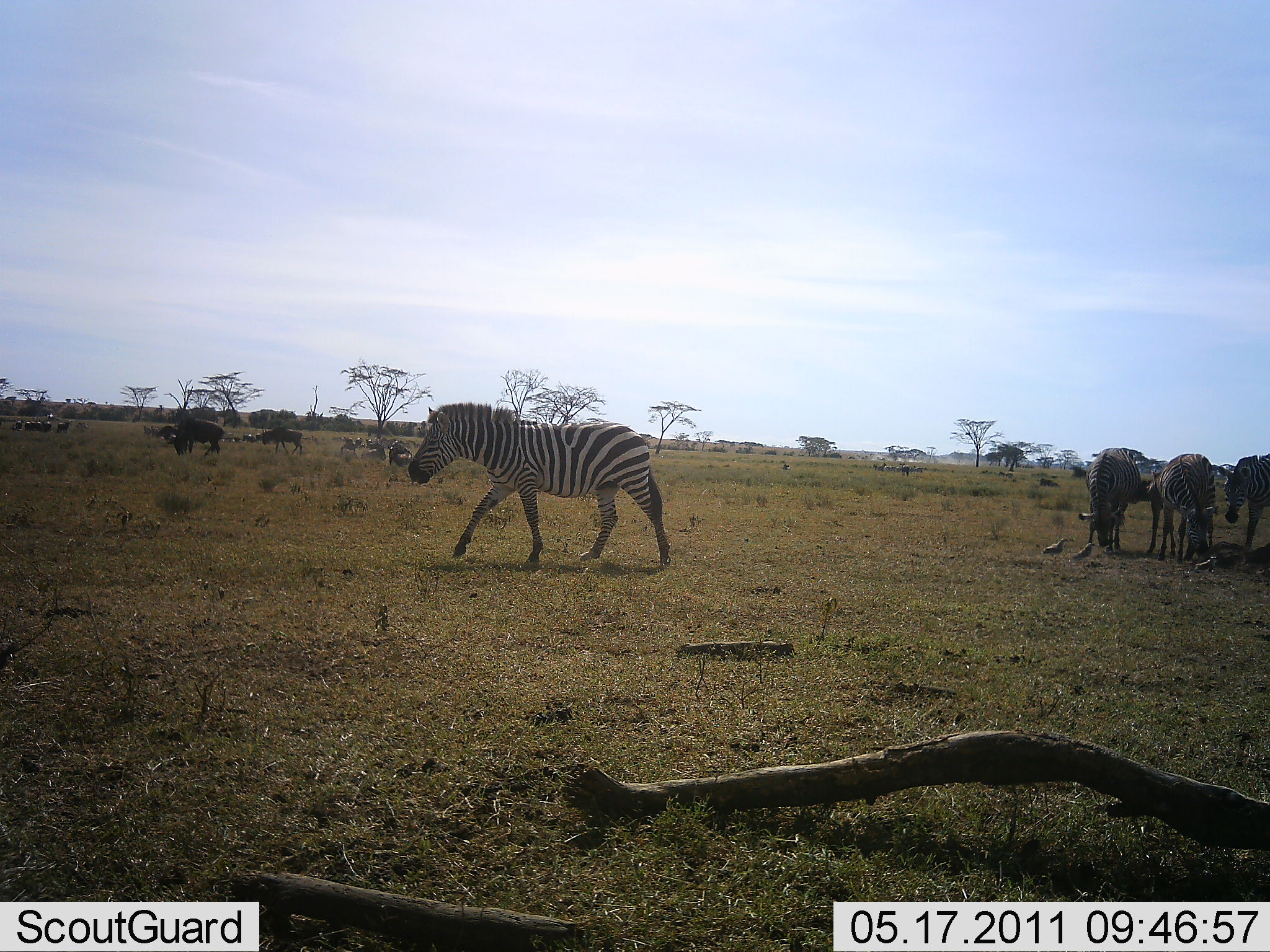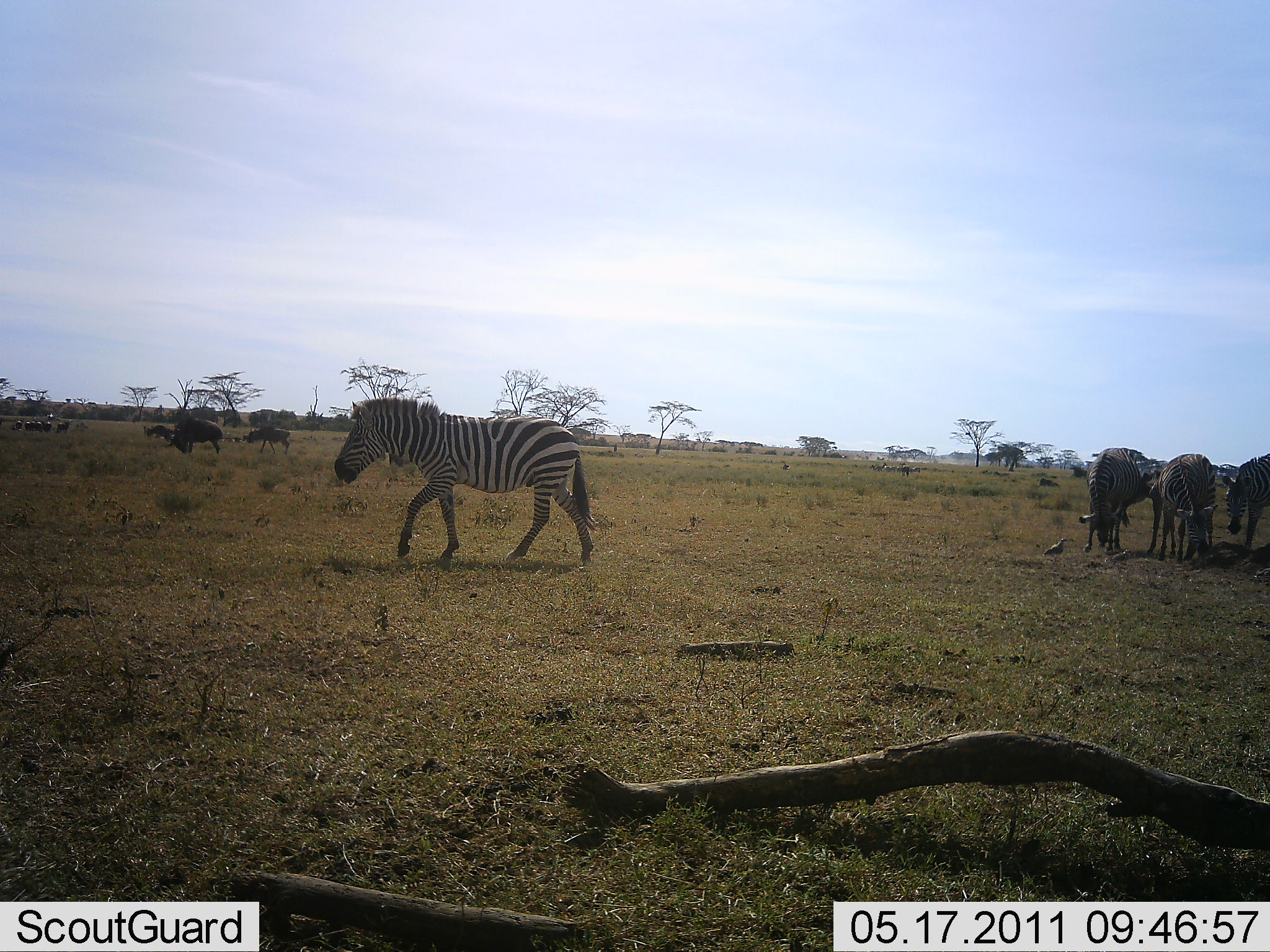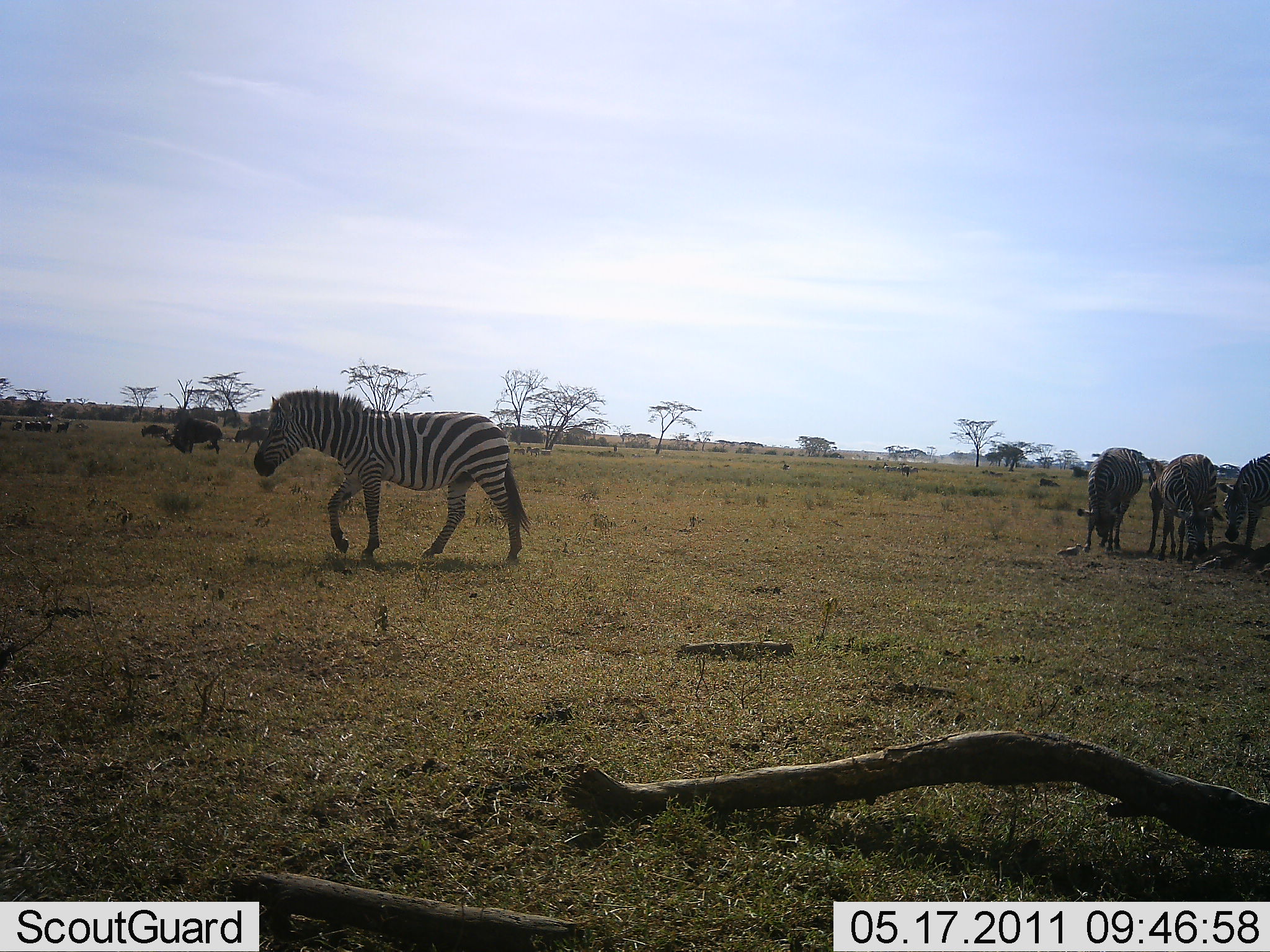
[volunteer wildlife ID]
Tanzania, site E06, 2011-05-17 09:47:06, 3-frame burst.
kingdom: Animalia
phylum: Chordata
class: Mammalia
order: Artiodactyla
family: Bovidae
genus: Connochaetes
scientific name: Connochaetes taurinus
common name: blue wildebeest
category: wildebeest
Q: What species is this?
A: Wildebeest (blue wildebeest) (Connochaetes taurinus).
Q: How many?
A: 7.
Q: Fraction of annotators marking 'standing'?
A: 23%.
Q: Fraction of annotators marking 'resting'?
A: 0%.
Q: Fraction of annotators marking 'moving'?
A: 46%.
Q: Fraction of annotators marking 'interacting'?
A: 0%.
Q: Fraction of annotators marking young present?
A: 0%.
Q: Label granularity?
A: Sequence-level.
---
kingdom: Animalia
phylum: Chordata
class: Mammalia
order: Perissodactyla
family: Equidae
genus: Equus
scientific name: Equus quagga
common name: plains zebra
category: zebra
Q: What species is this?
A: Zebra (plains zebra) (Equus quagga).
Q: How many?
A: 5.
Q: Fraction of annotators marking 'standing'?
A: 32%.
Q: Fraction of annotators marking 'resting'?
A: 0%.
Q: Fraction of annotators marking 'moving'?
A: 80%.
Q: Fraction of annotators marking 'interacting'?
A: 0%.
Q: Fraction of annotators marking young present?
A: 0%.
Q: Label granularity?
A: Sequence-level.